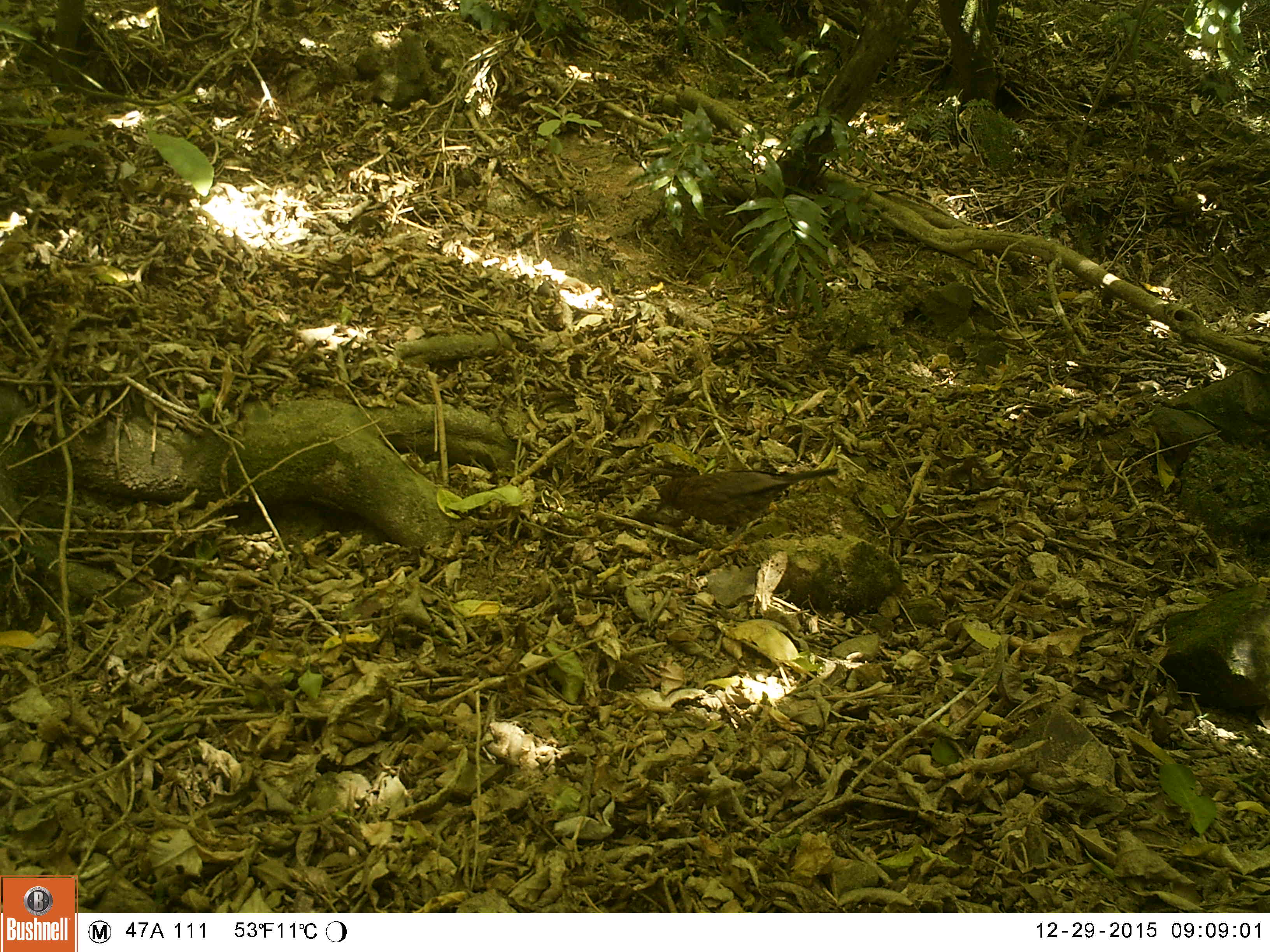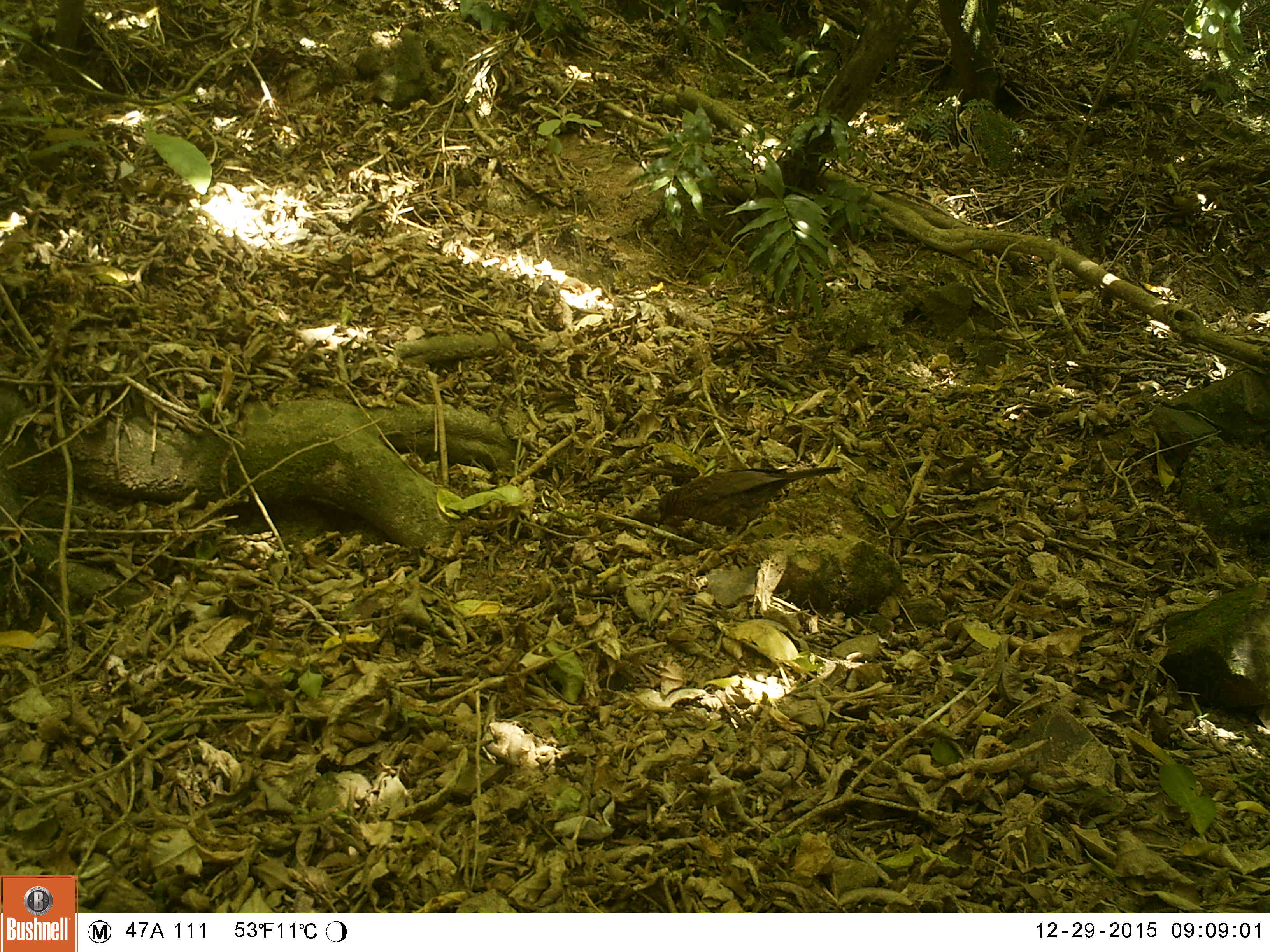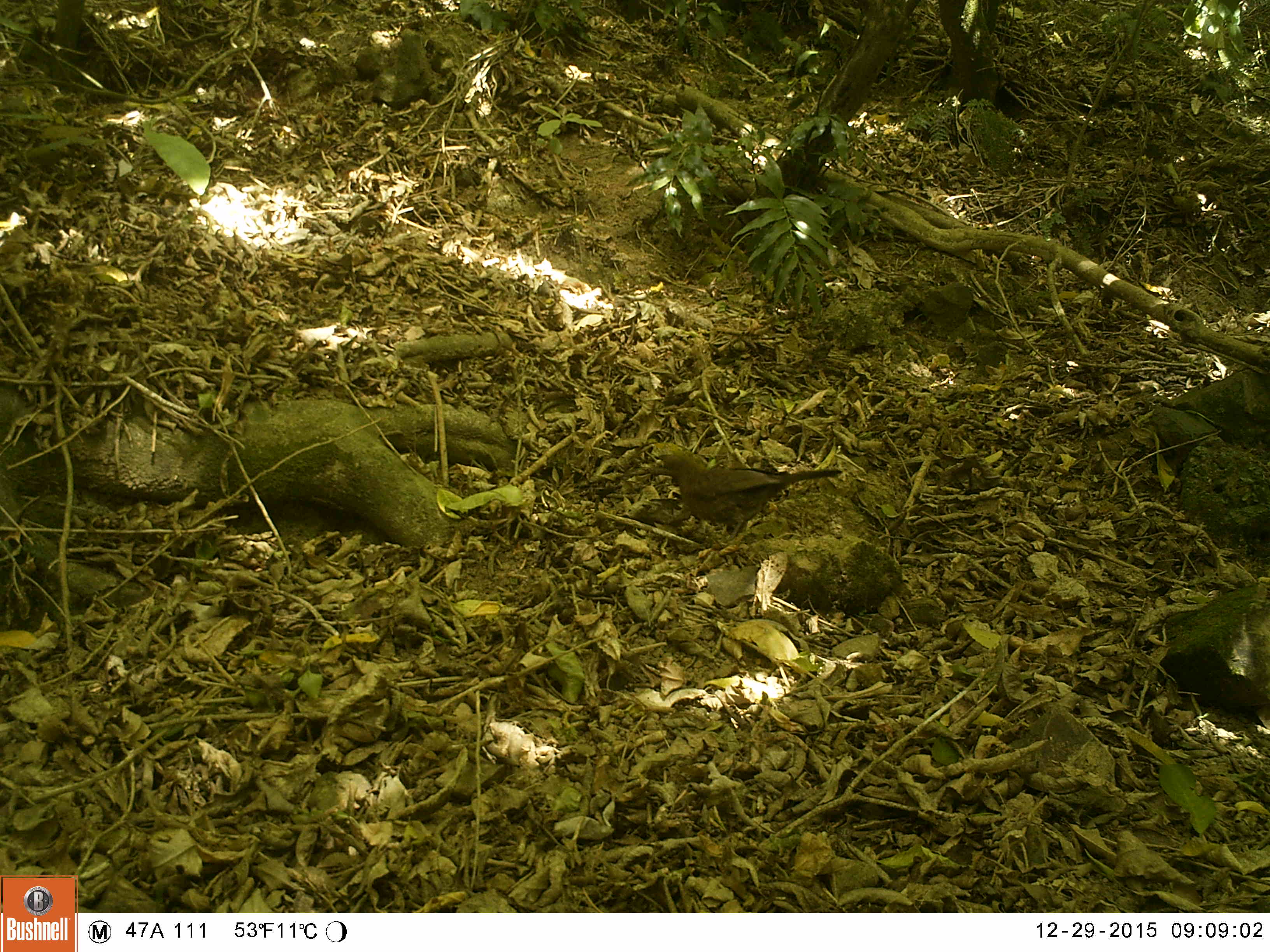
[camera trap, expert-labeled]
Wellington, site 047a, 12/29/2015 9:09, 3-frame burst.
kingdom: Animalia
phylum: Chordata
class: Aves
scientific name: Aves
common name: bird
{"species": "bird (Aves)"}